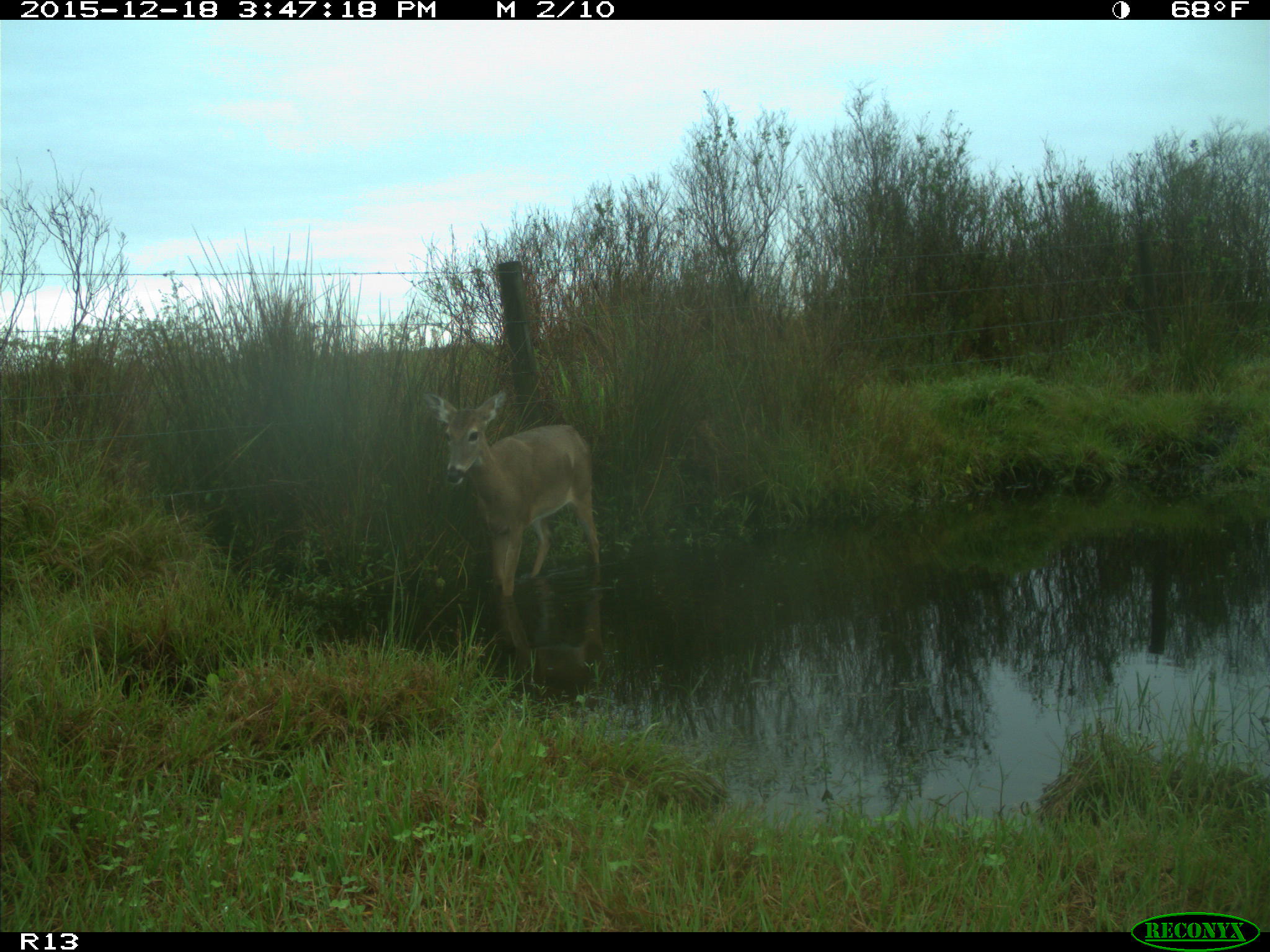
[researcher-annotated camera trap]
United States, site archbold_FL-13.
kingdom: Animalia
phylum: Chordata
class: Mammalia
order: Artiodactyla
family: Cervidae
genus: Odocoileus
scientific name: Odocoileus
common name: deer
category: unidentified deer